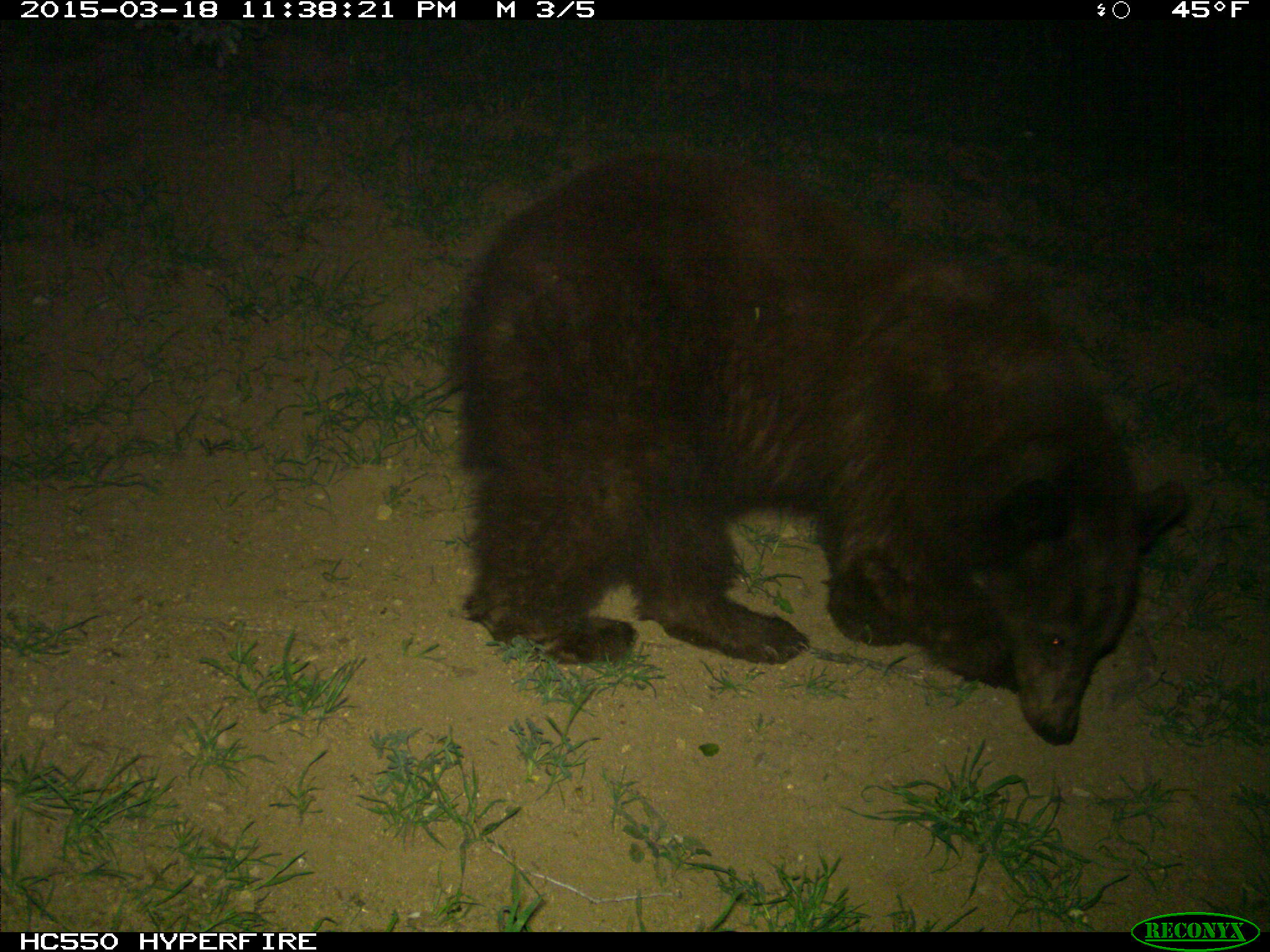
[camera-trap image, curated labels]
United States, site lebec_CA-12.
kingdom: Animalia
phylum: Chordata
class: Mammalia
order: Carnivora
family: Ursidae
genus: Ursus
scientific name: Ursus americanus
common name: american black bear